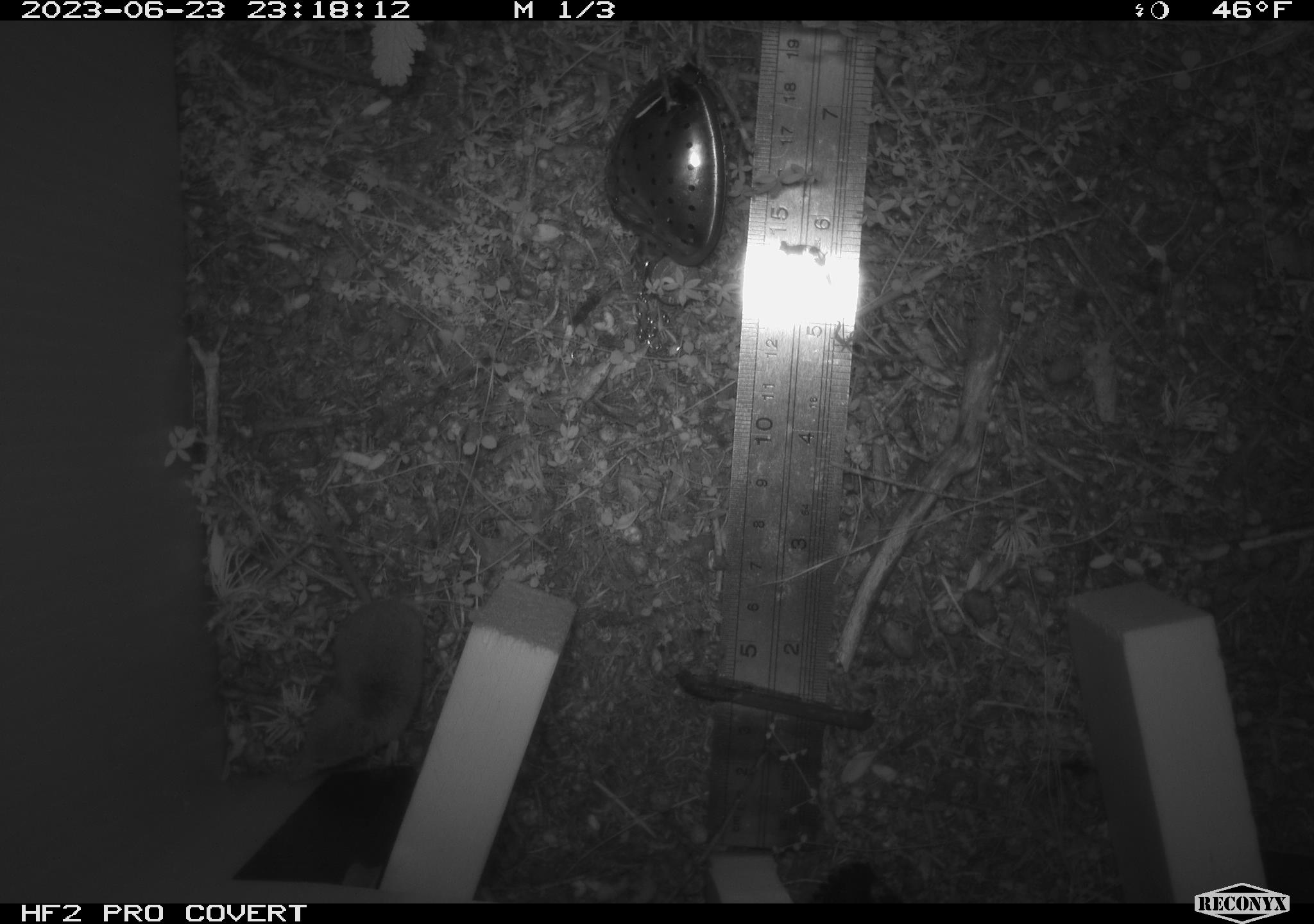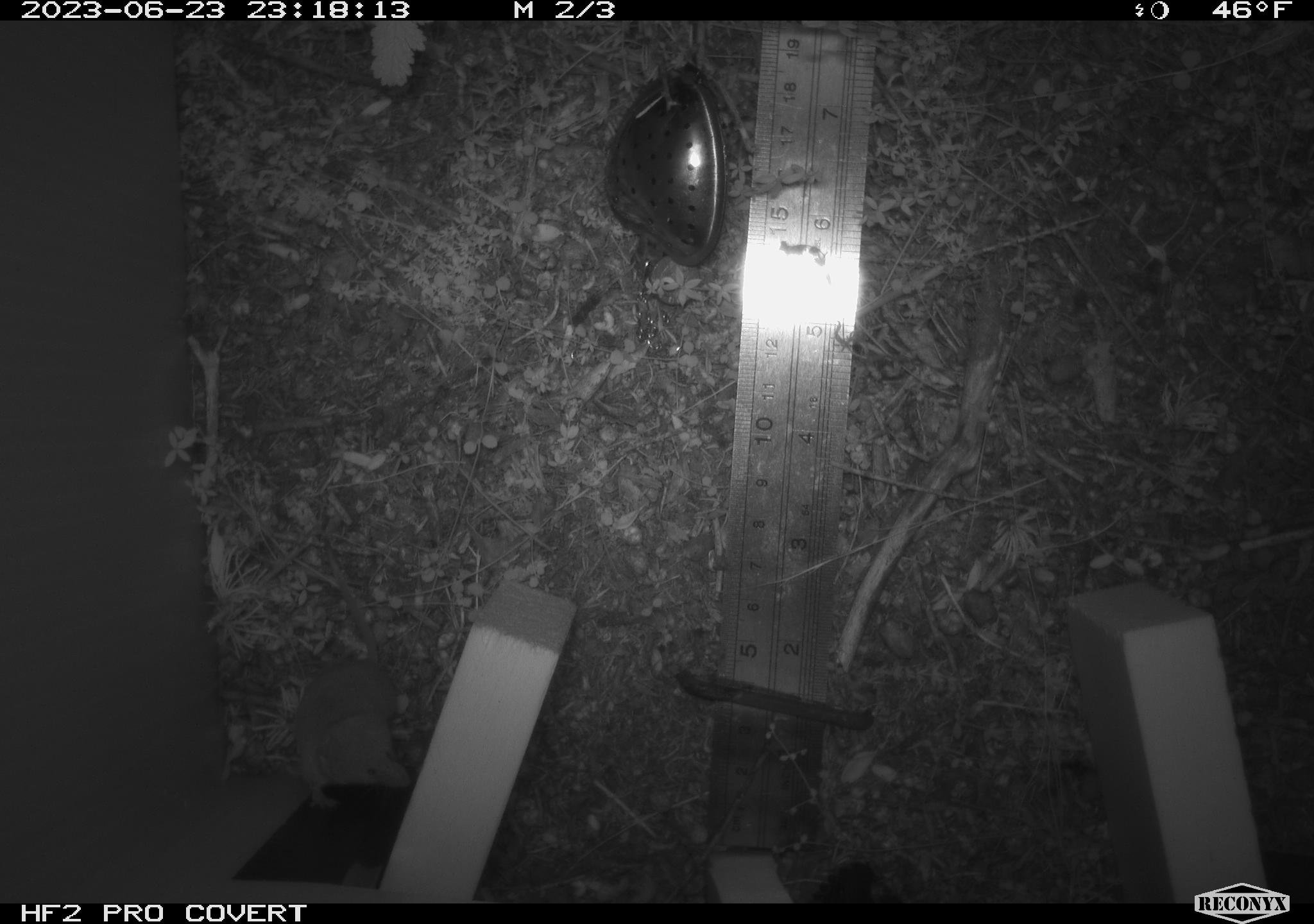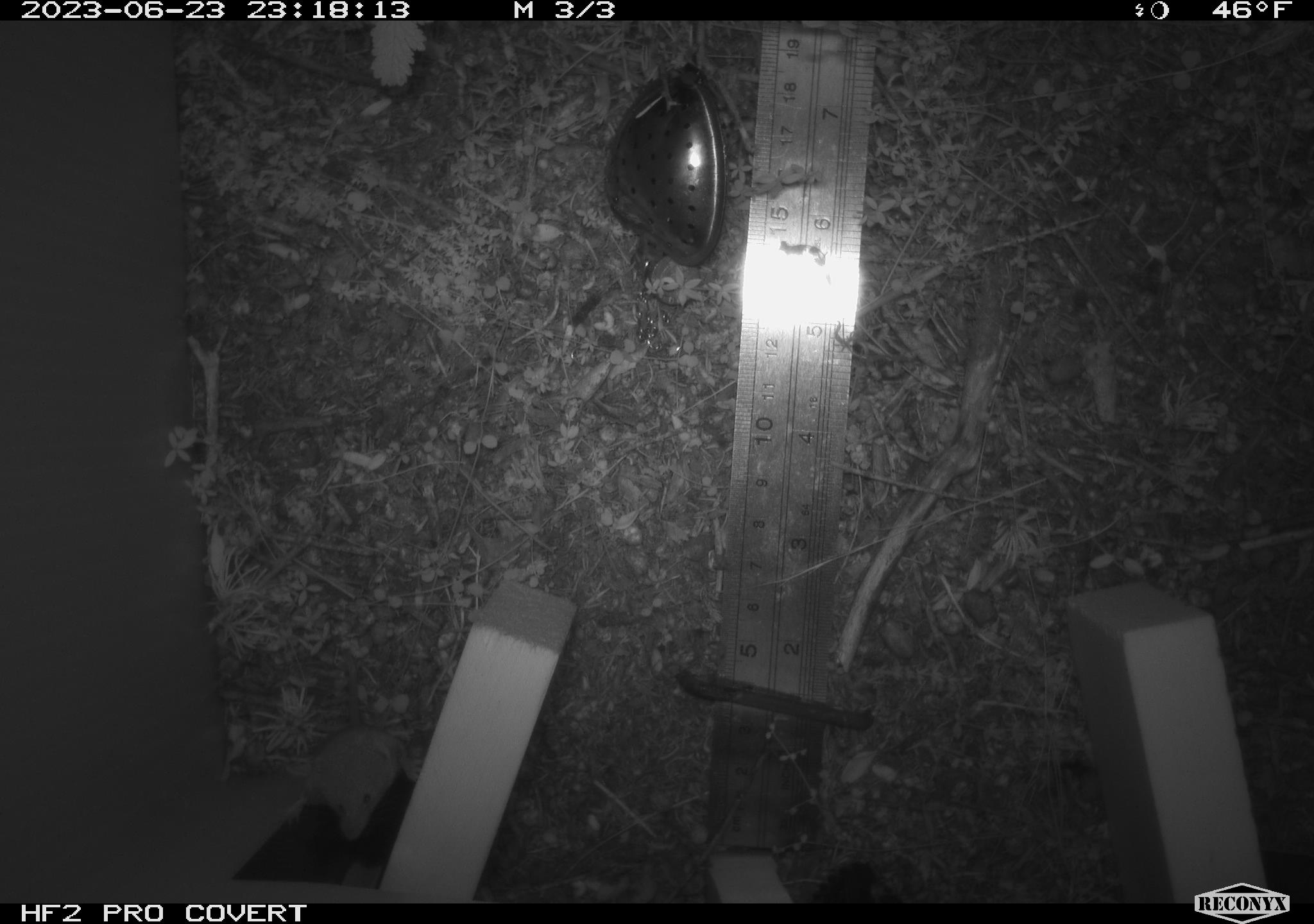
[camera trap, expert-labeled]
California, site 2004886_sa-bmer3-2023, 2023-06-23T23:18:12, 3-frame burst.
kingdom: Animalia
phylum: Chordata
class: Mammalia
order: Eulipotyphla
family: Soricidae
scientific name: Soricidae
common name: shrews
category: soricidae family